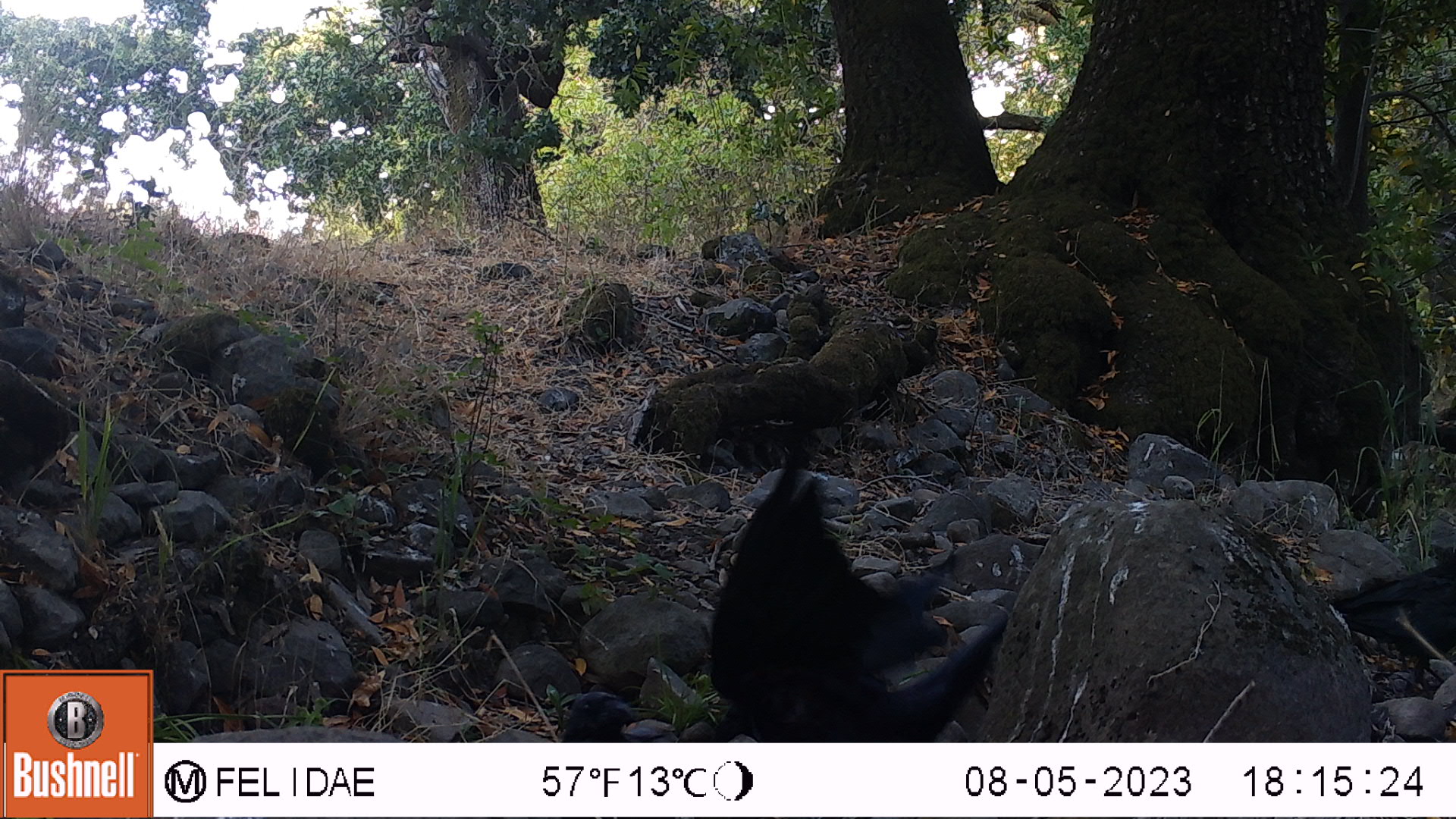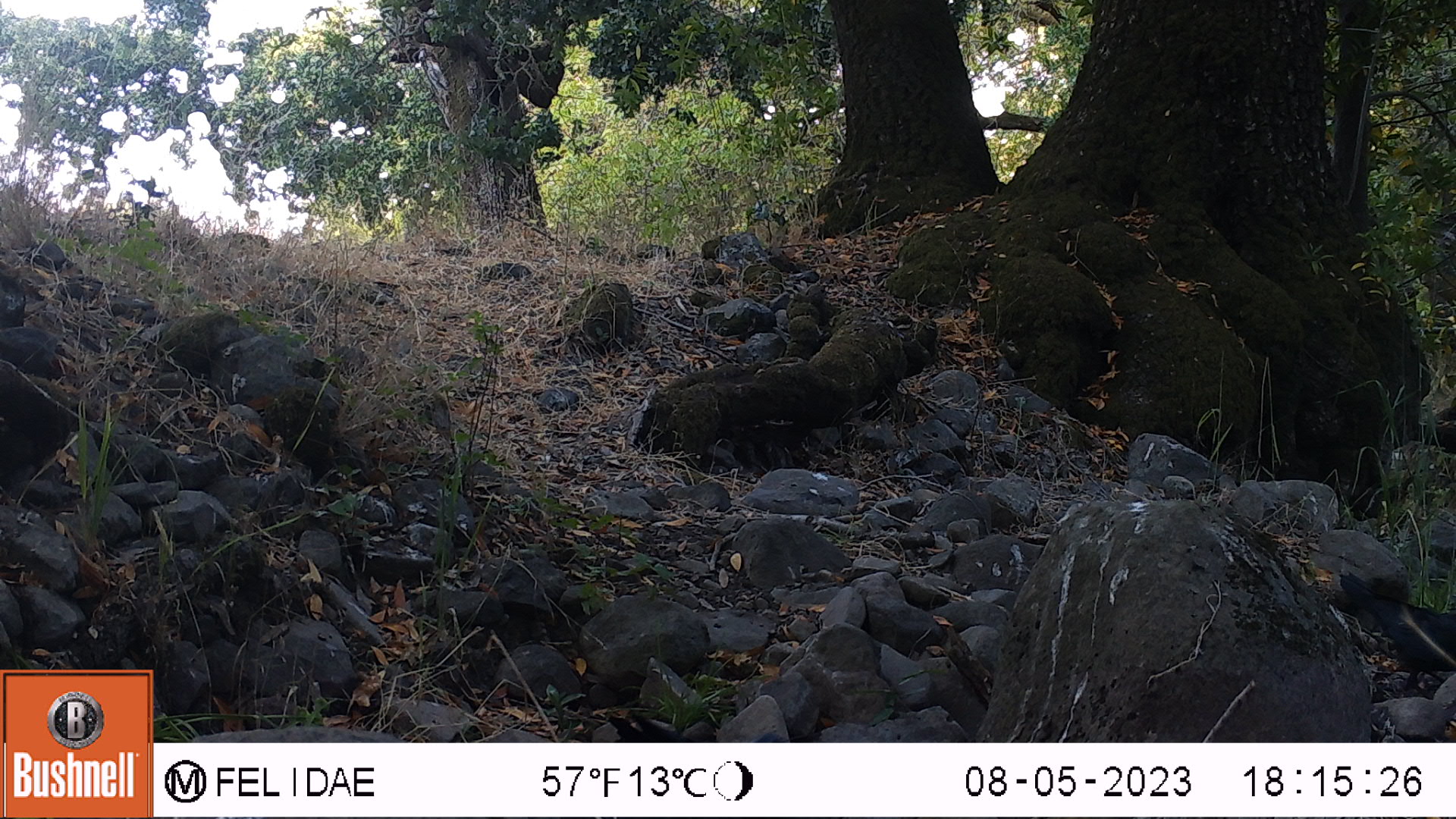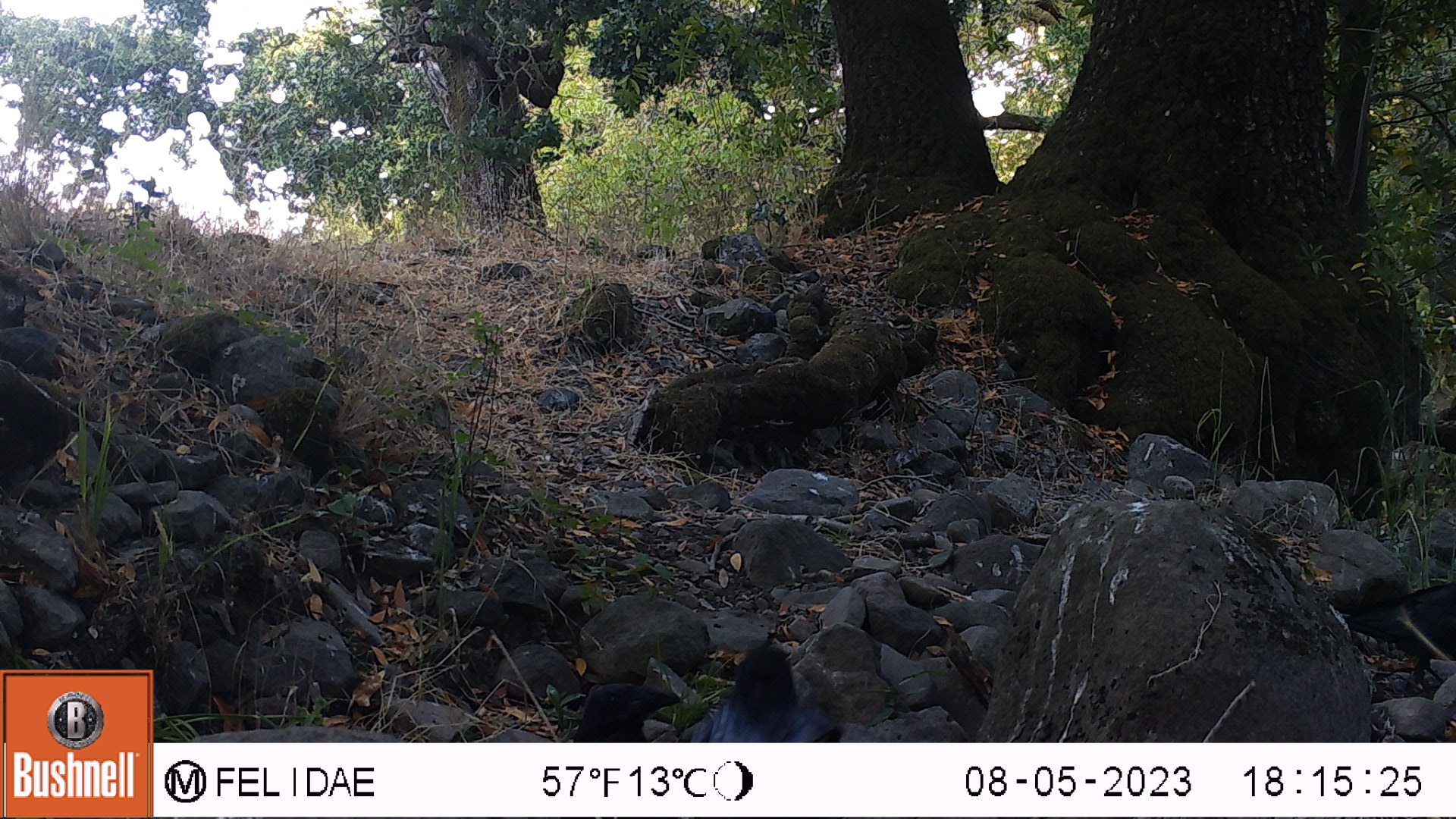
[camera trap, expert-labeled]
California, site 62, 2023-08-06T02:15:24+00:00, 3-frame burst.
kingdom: Animalia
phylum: Chordata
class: Aves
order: Passeriformes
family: Corvidae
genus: Corvus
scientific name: Corvus corax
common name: common raven